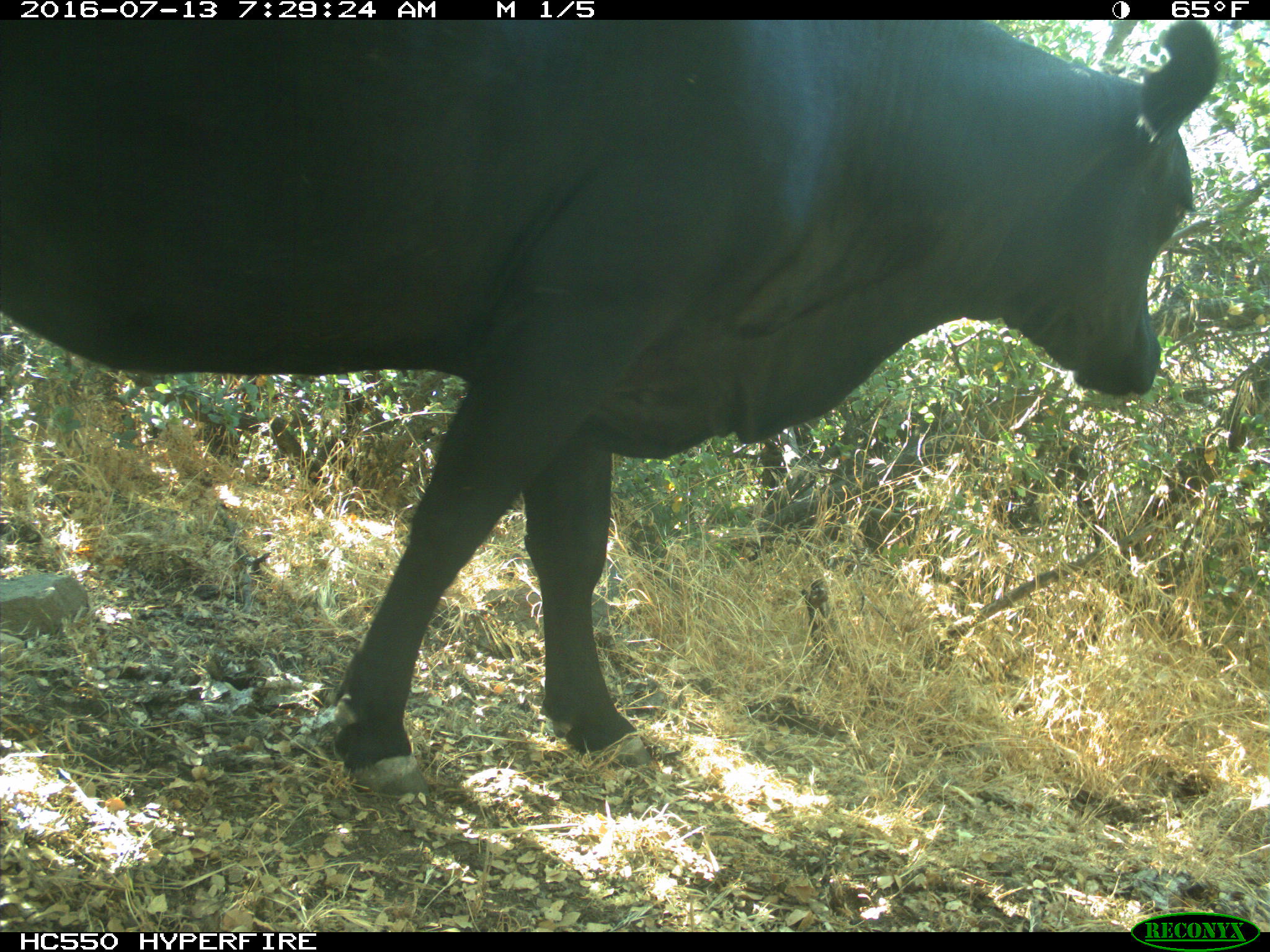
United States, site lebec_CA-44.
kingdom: Animalia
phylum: Chordata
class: Mammalia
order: Artiodactyla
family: Bovidae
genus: Bos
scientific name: Bos taurus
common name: domestic cow